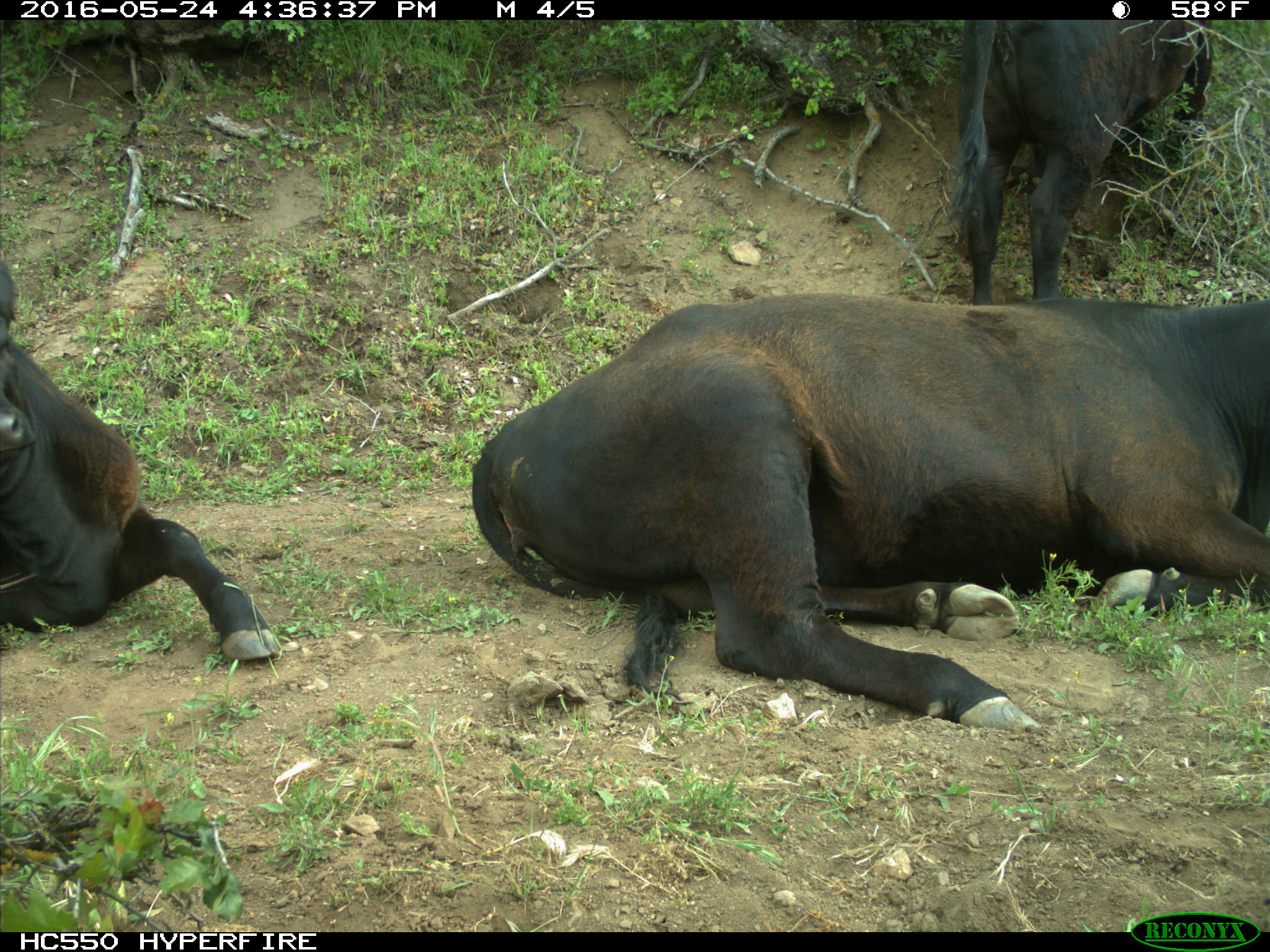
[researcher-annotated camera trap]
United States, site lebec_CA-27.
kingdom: Animalia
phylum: Chordata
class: Mammalia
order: Artiodactyla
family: Bovidae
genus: Bos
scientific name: Bos taurus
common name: domestic cow